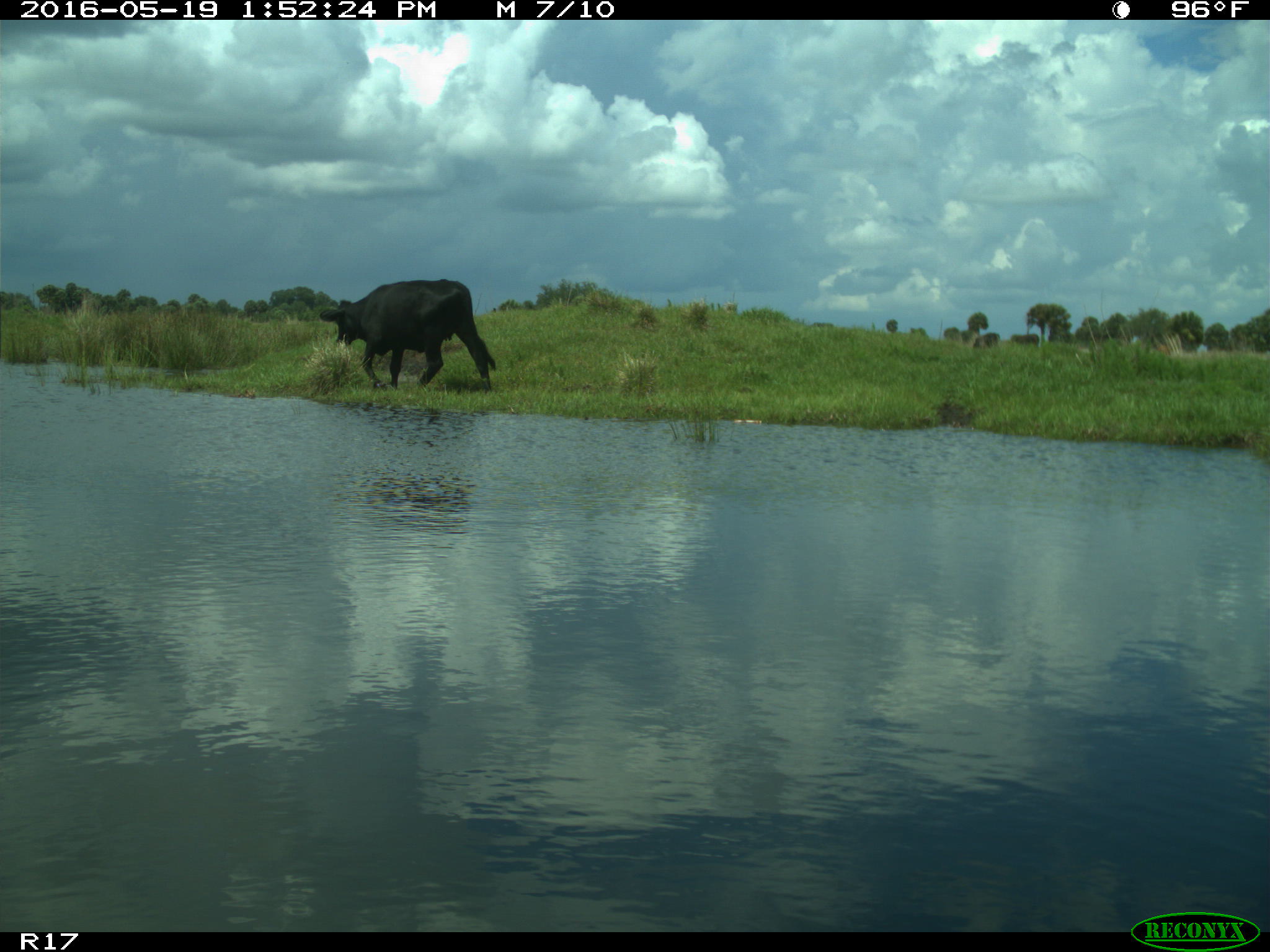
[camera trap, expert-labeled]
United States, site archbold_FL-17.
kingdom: Animalia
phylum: Chordata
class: Mammalia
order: Artiodactyla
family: Bovidae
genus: Bos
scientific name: Bos taurus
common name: domestic cow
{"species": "Bos taurus (domestic cow)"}